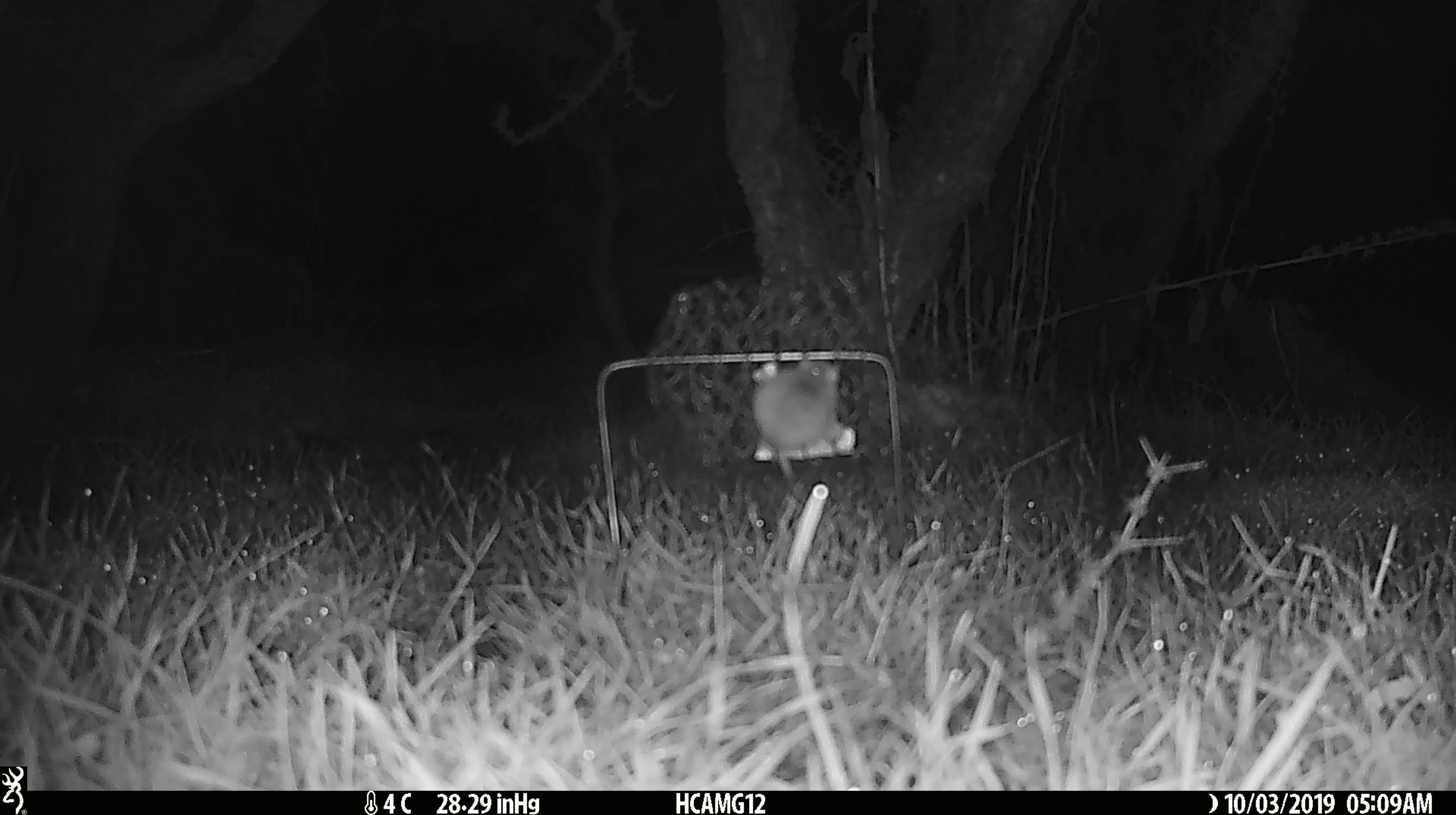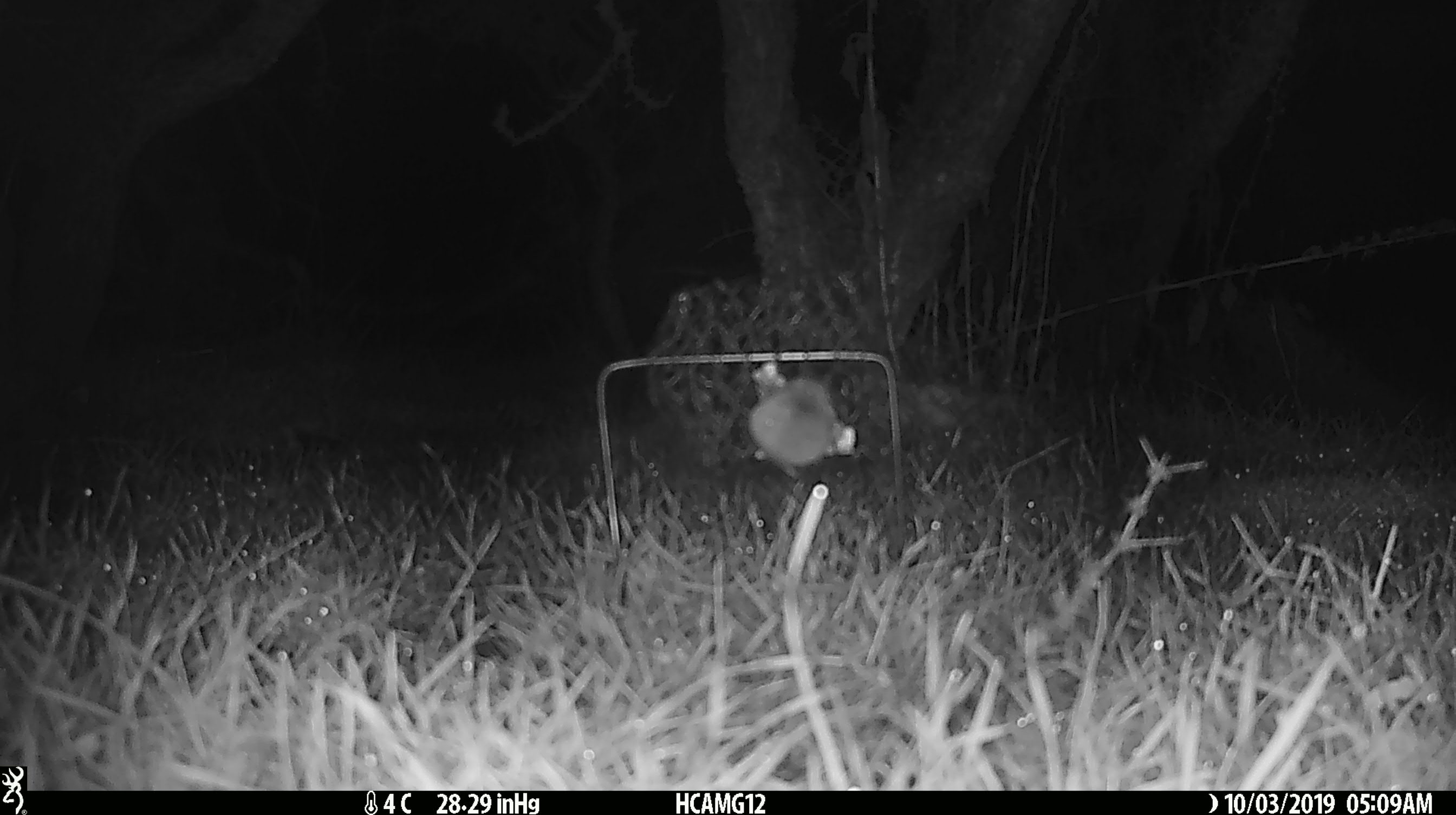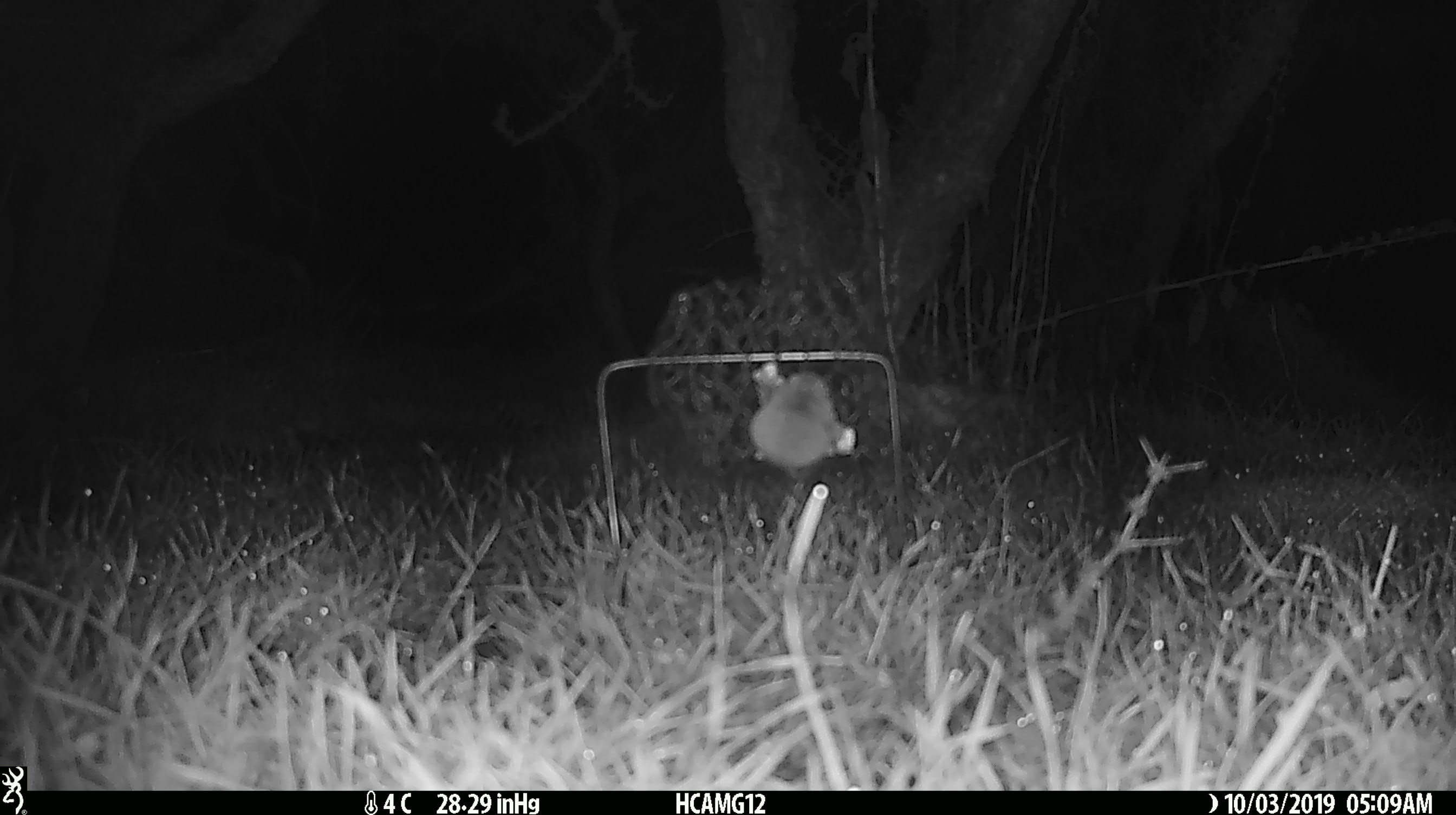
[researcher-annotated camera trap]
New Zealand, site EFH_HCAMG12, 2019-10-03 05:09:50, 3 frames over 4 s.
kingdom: Animalia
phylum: Chordata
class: Mammalia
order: Rodentia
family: Muridae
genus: Mus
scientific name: Mus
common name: mouse